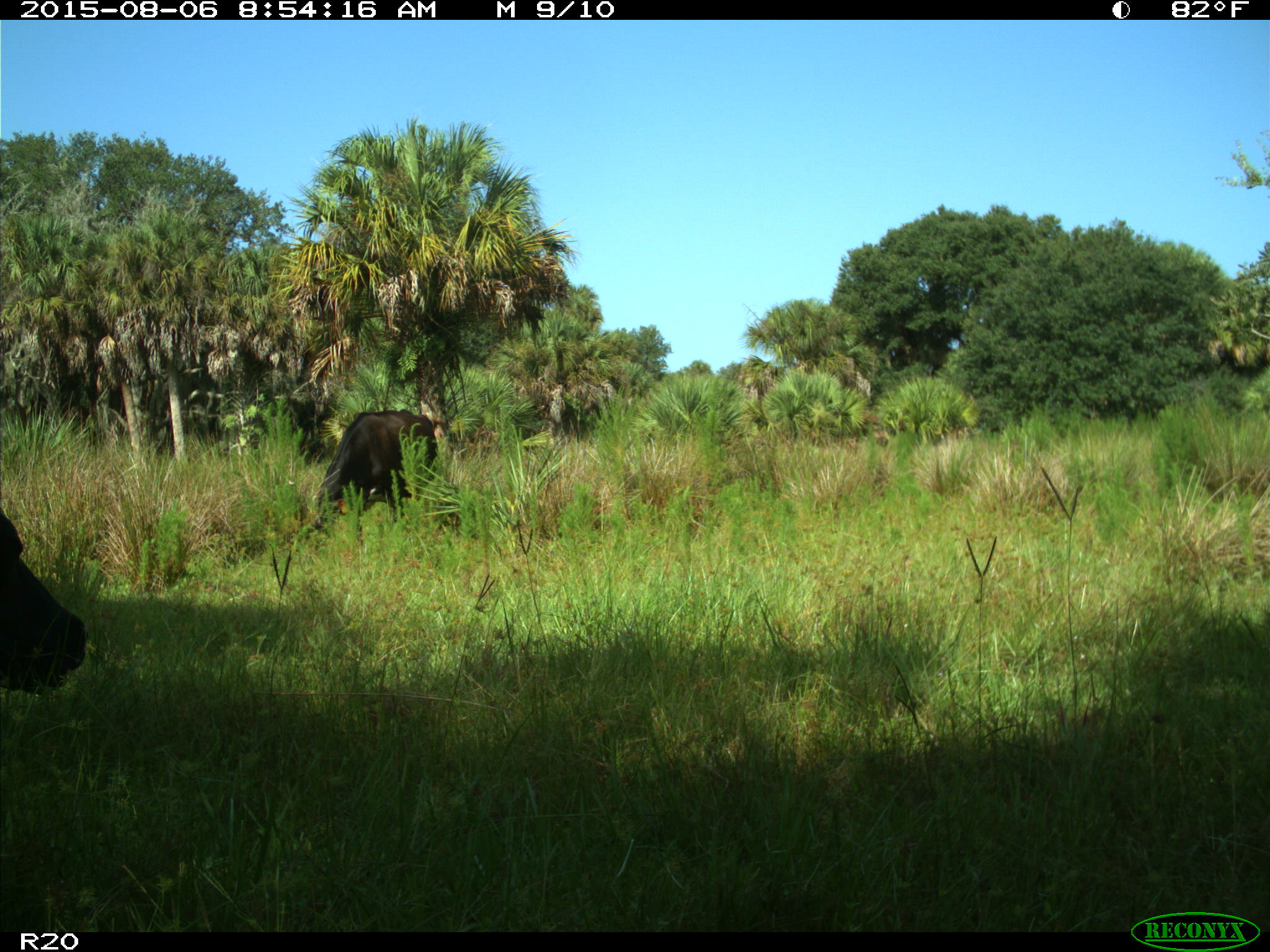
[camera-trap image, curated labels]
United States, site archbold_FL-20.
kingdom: Animalia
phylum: Chordata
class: Mammalia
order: Artiodactyla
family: Bovidae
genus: Bos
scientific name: Bos taurus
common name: domestic cow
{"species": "Bos taurus (domestic cow)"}